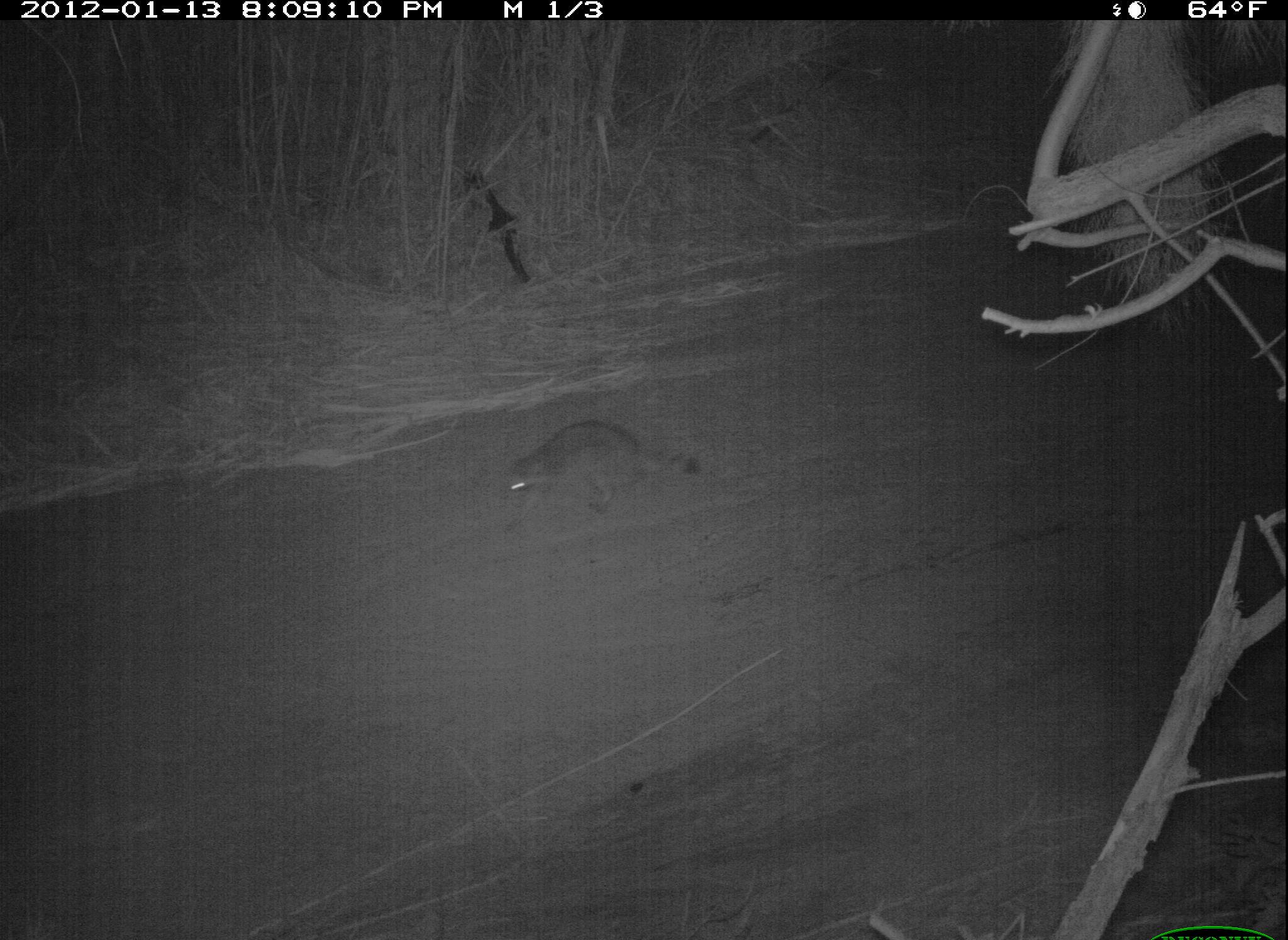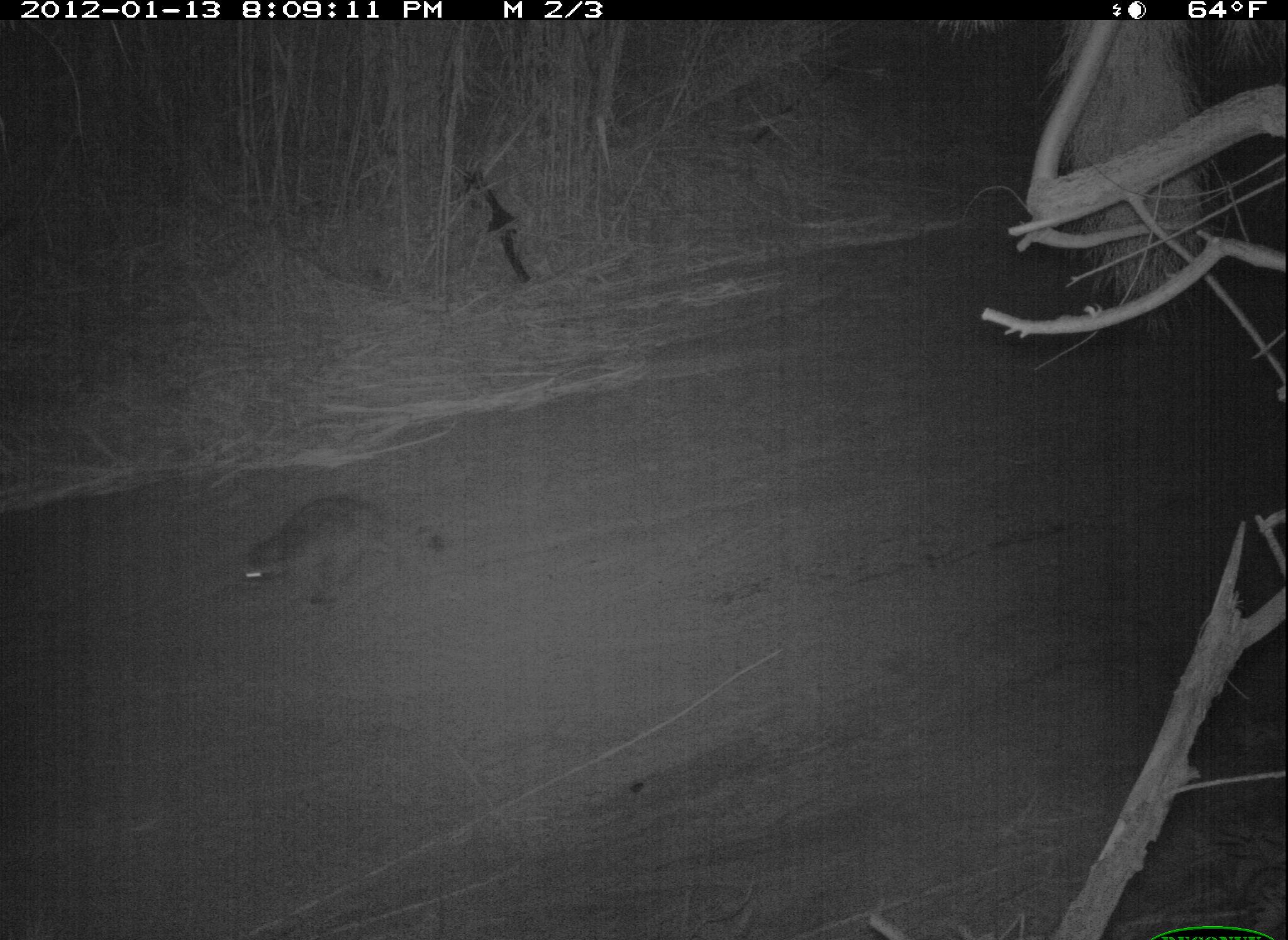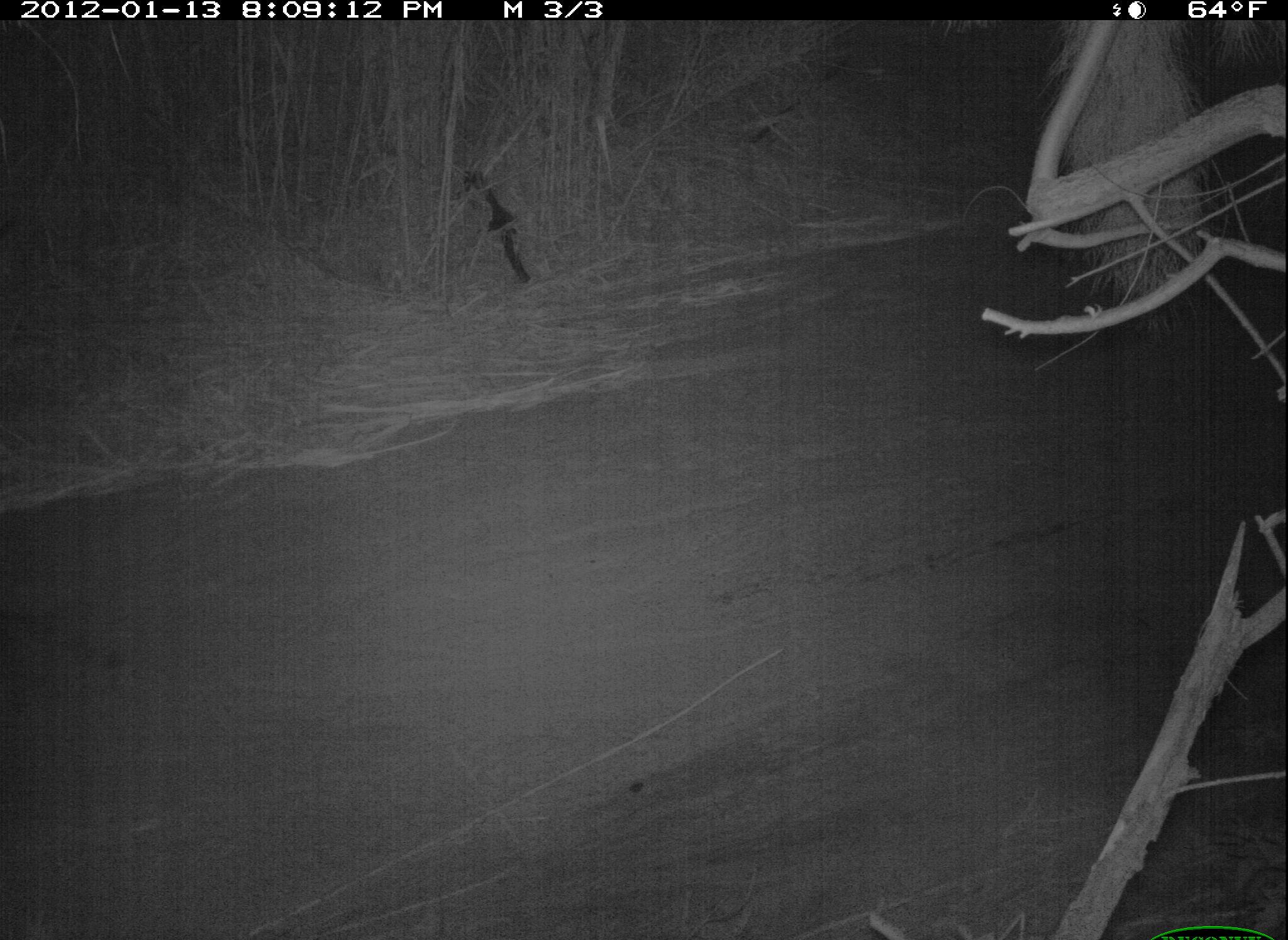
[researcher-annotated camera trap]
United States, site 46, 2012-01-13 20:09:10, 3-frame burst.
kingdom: Animalia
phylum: Chordata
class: Mammalia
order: Carnivora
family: Procyonidae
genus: Procyon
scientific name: Procyon lotor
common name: raccoon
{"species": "raccoon (Procyon lotor)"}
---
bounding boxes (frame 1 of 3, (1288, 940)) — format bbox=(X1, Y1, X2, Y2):
raccoon: bbox=(488, 417, 710, 541)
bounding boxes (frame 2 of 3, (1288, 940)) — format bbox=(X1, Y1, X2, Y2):
raccoon: bbox=(233, 493, 459, 617)